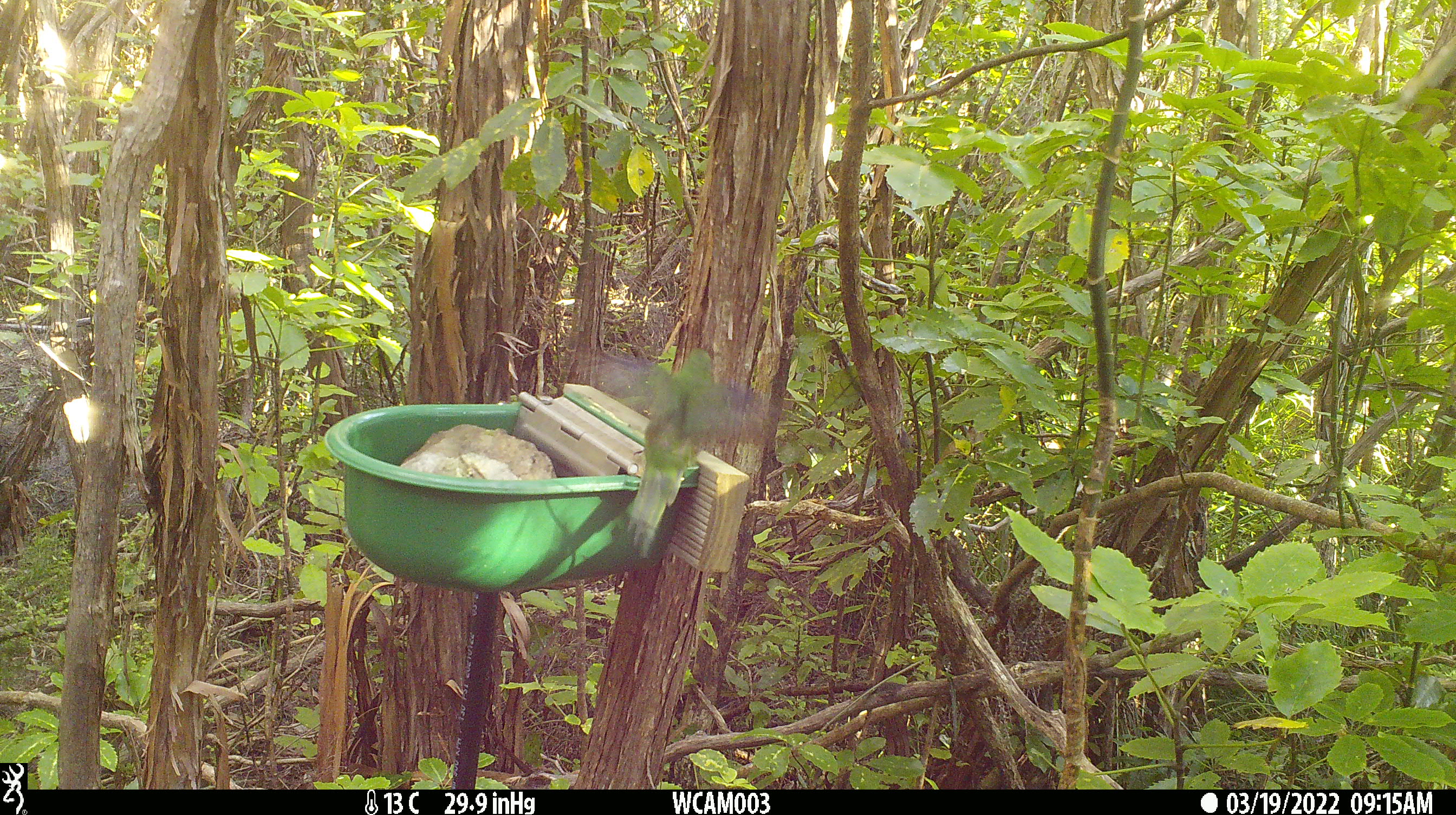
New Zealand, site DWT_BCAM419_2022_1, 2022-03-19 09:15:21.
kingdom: Animalia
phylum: Chordata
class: Aves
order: Psittaciformes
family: Psittaculidae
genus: Cyanoramphus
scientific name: Cyanoramphus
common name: parakeet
Parakeet (Cyanoramphus).